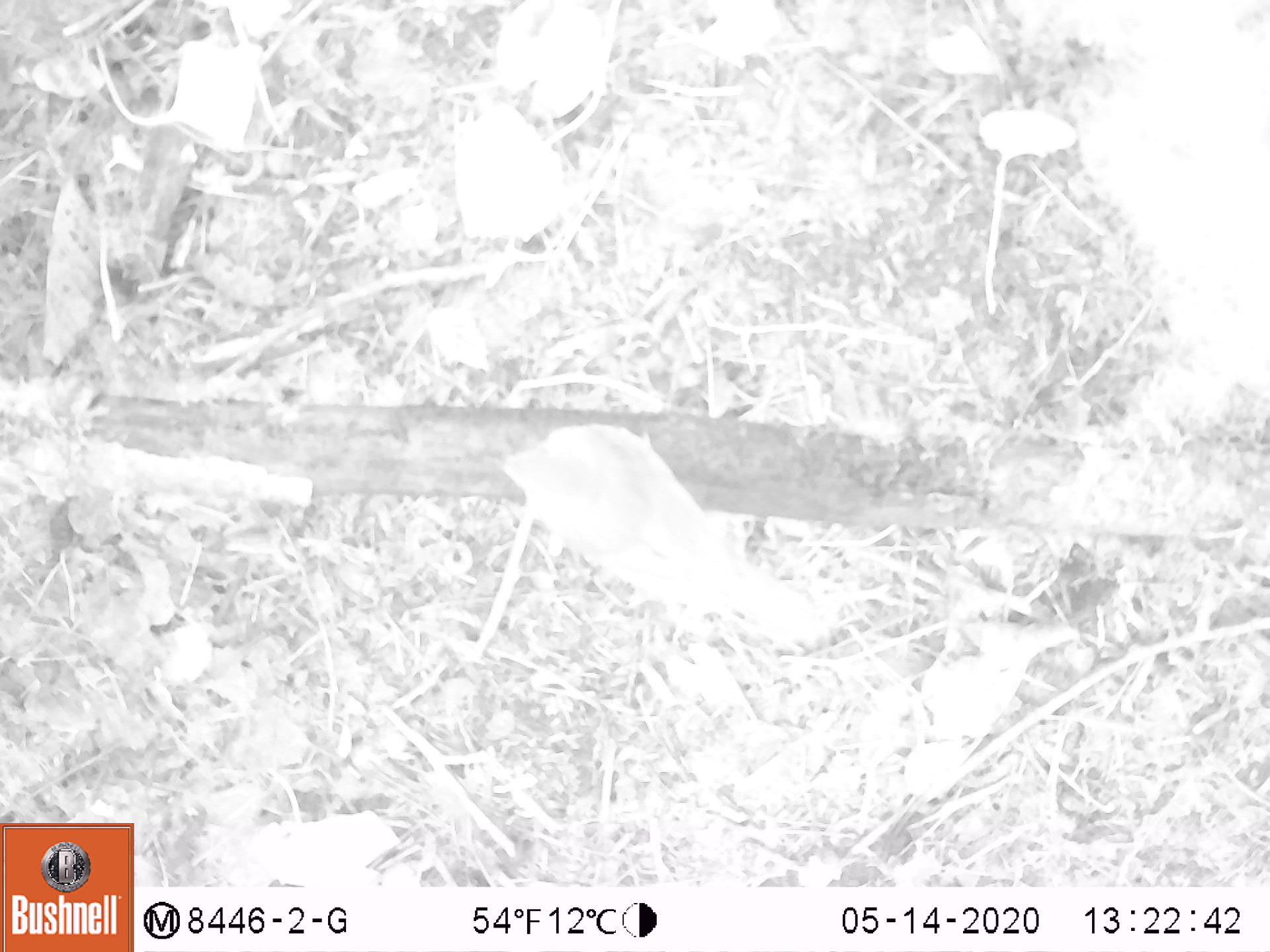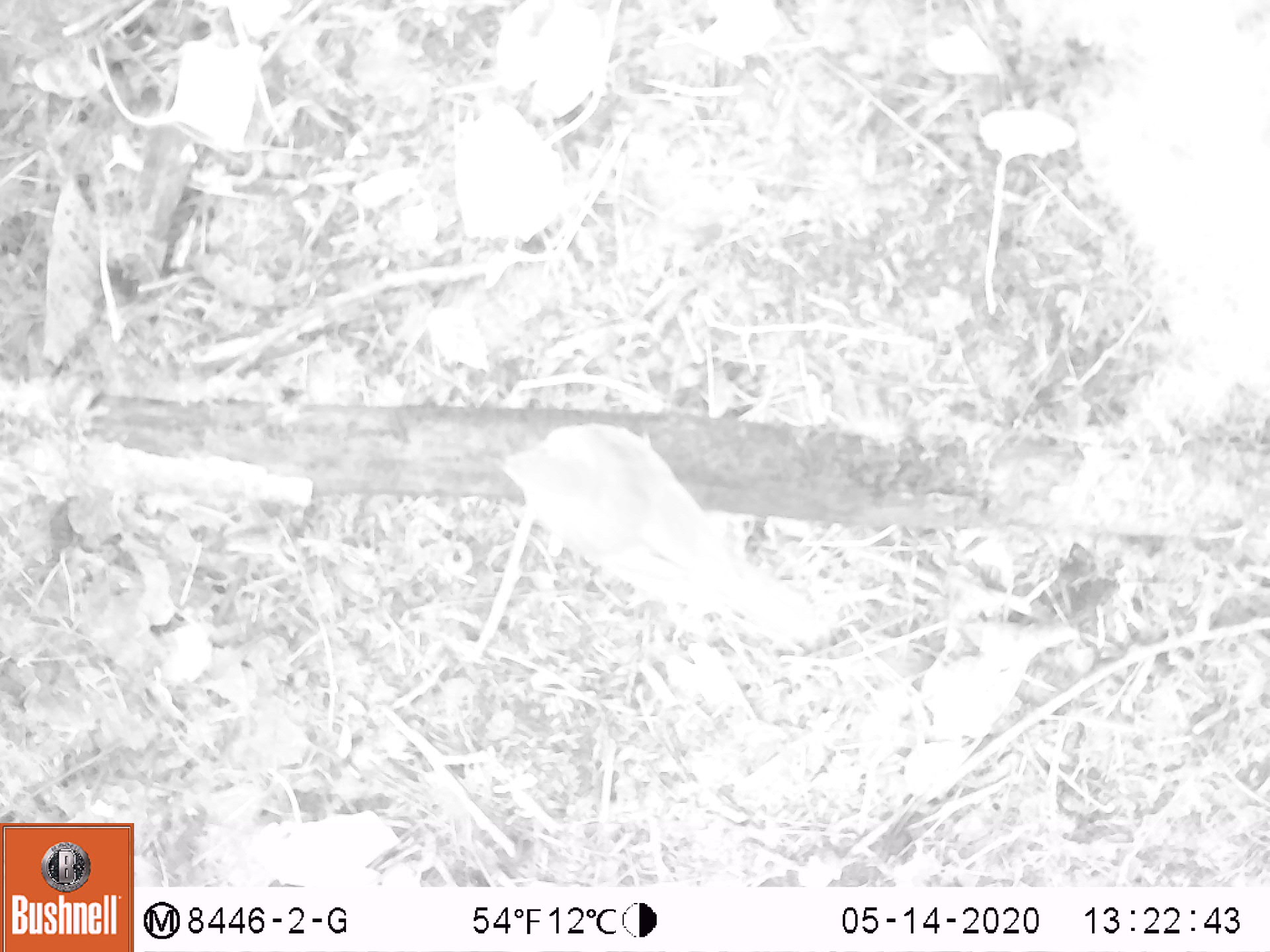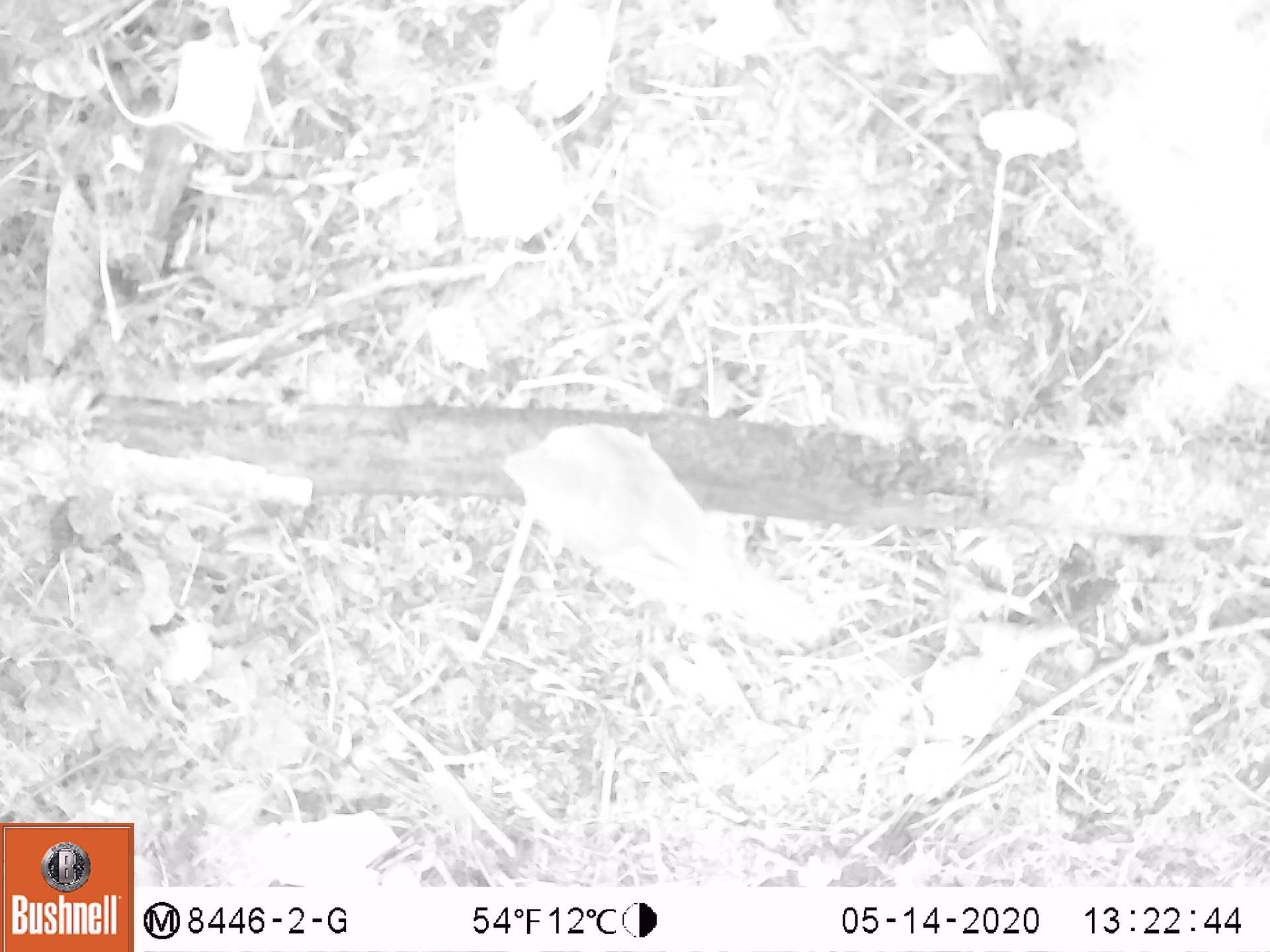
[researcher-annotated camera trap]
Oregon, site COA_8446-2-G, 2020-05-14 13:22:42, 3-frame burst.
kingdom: Animalia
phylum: Chordata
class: Aves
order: Passeriformes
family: Turdidae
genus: Catharus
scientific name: Catharus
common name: brown thrushes and nightingale-thrushes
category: catharus species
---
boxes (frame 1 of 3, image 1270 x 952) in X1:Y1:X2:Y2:
catharus species: 479:410:836:646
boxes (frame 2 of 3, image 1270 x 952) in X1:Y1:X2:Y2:
catharus species: 475:413:821:632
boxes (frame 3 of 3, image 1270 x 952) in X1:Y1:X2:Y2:
catharus species: 481:417:836:644